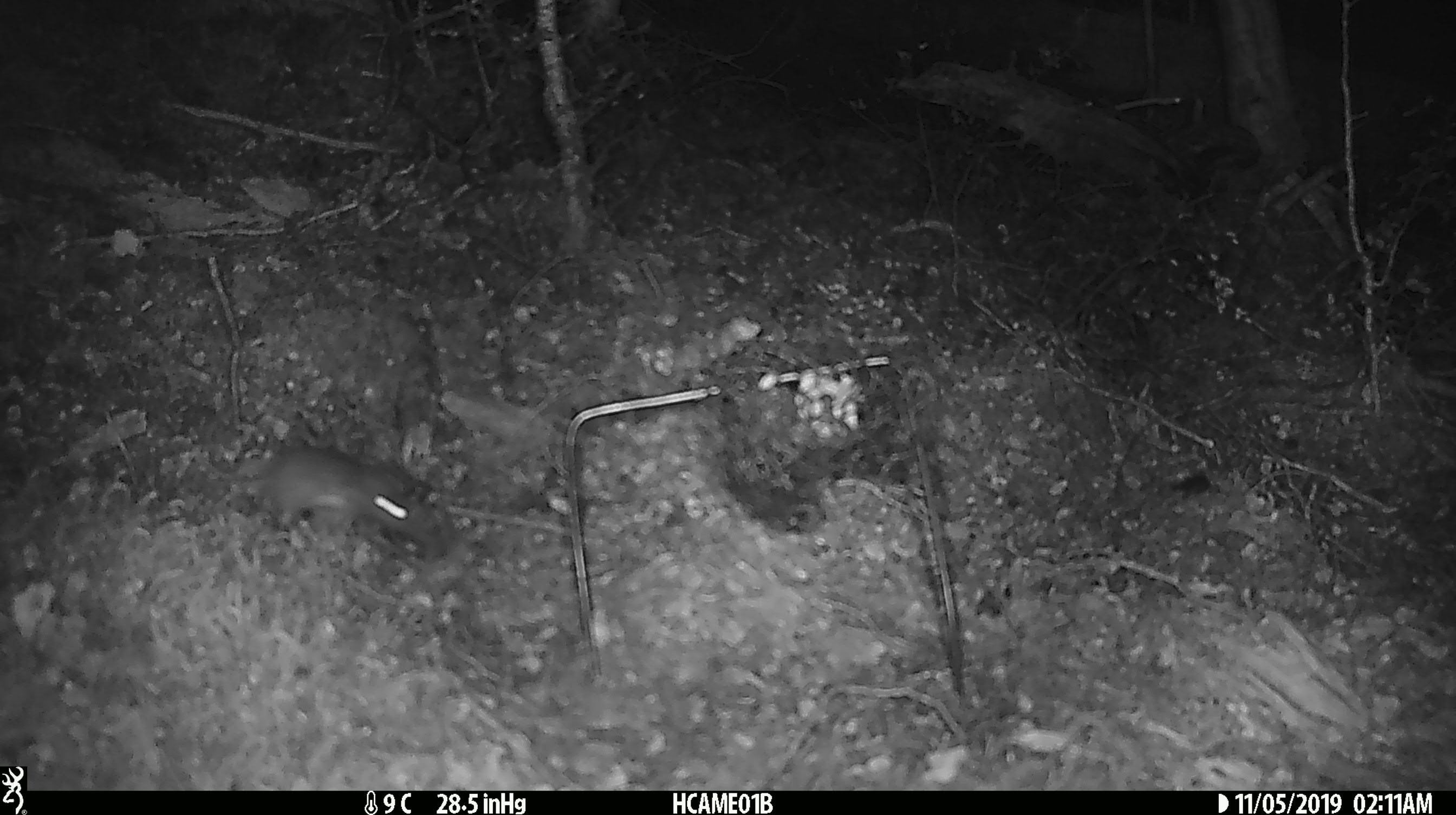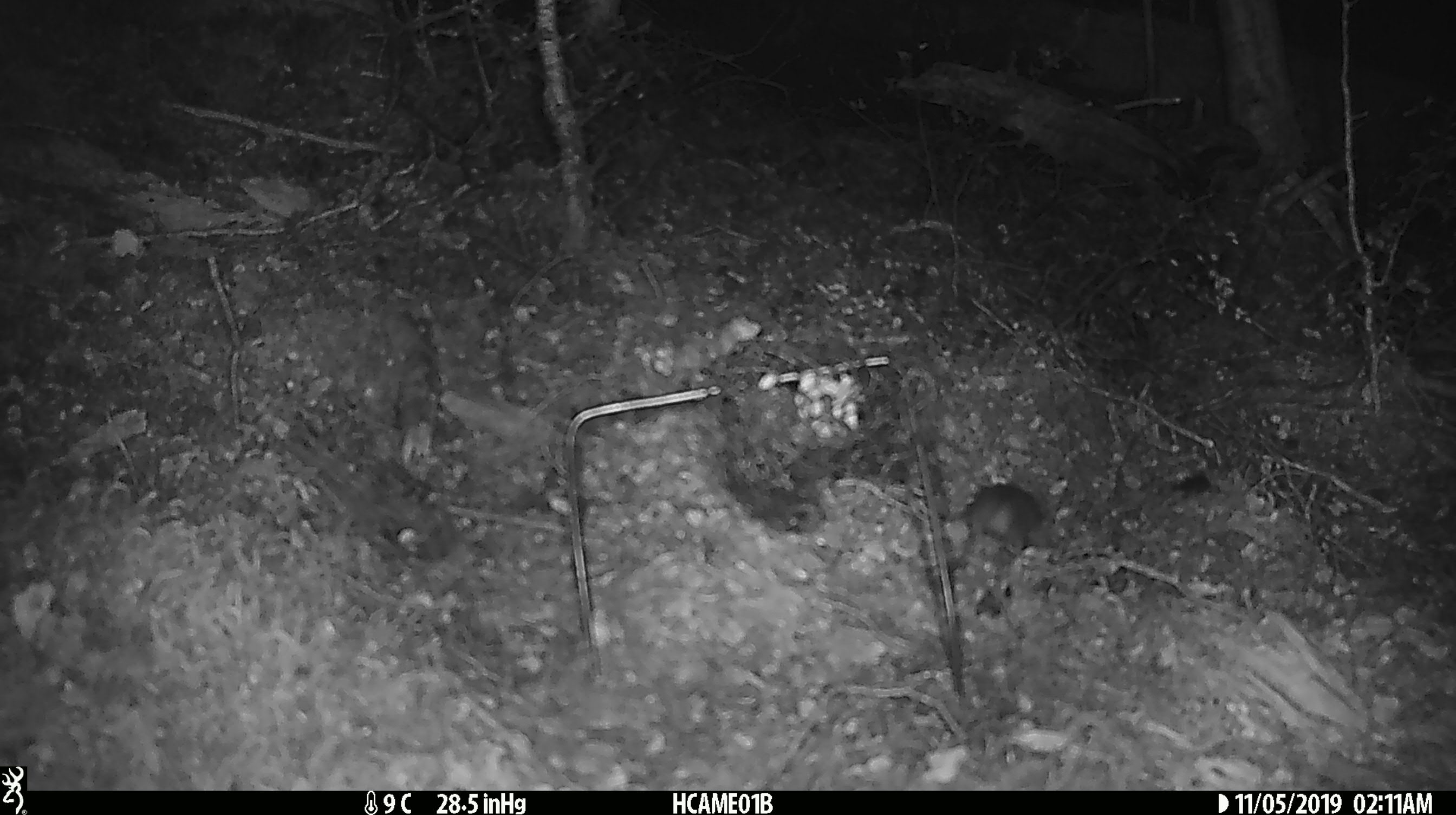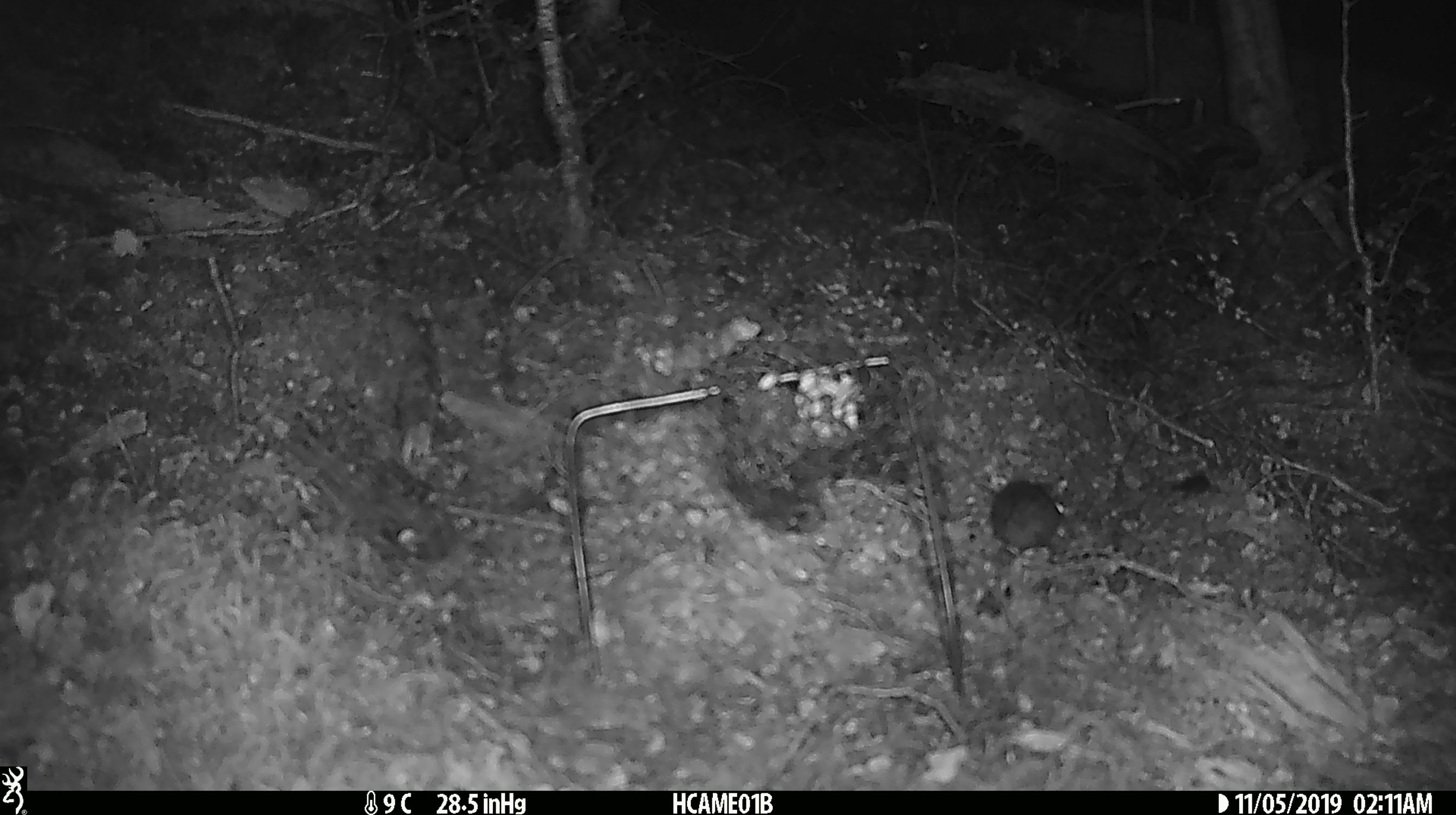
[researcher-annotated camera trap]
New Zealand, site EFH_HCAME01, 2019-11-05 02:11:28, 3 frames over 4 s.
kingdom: Animalia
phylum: Chordata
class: Mammalia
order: Rodentia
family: Muridae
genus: Mus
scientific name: Mus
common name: mouse